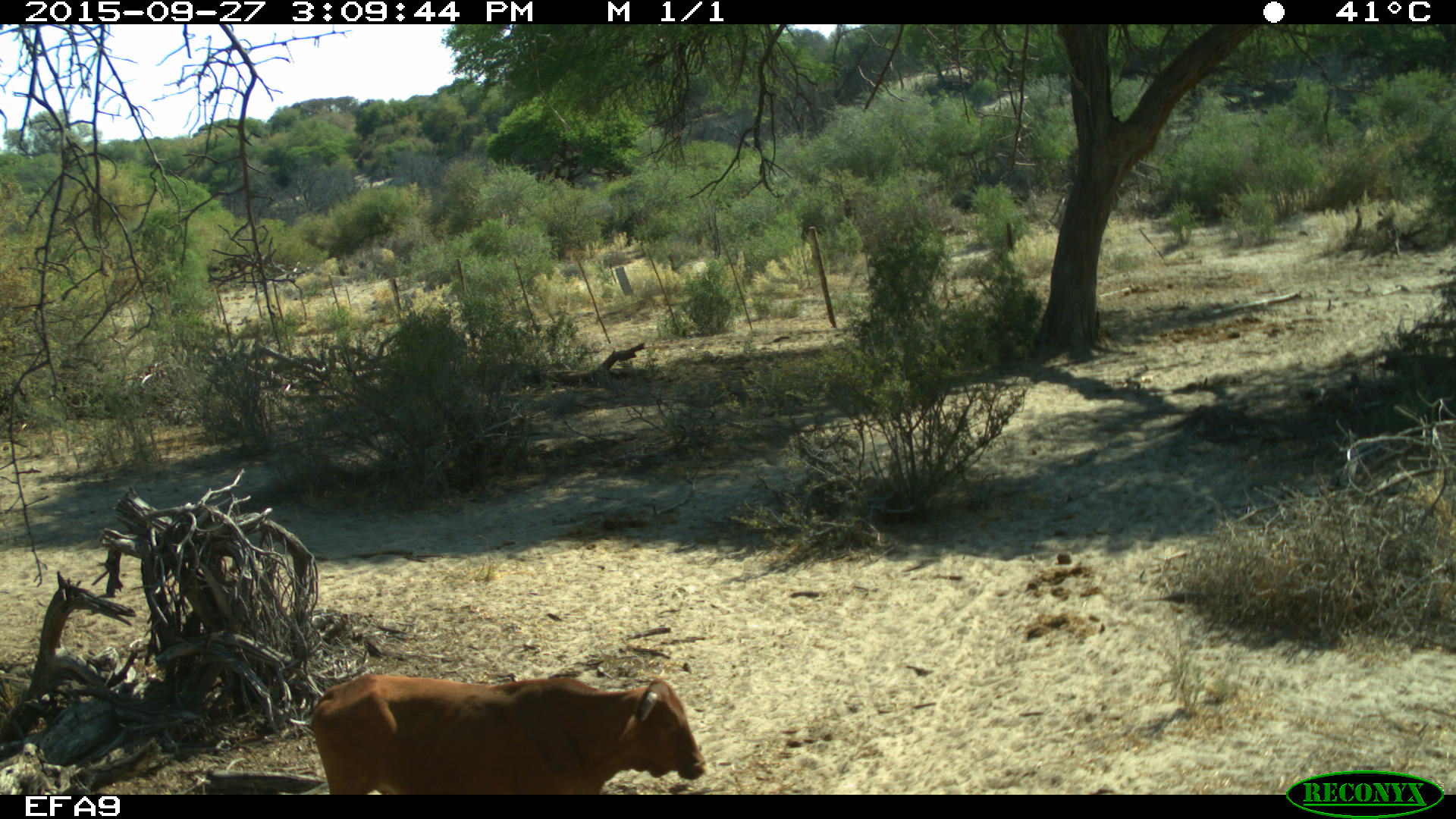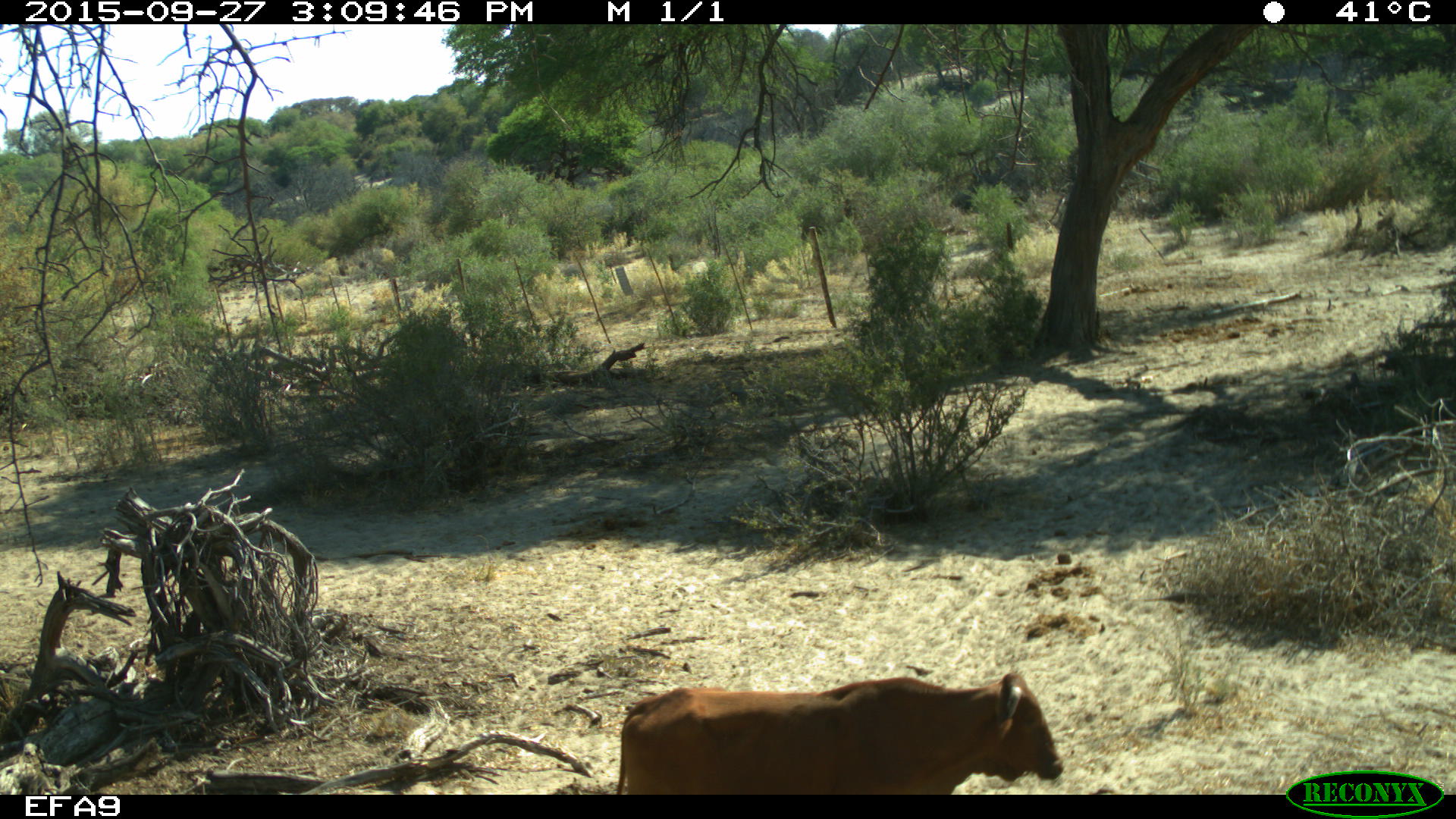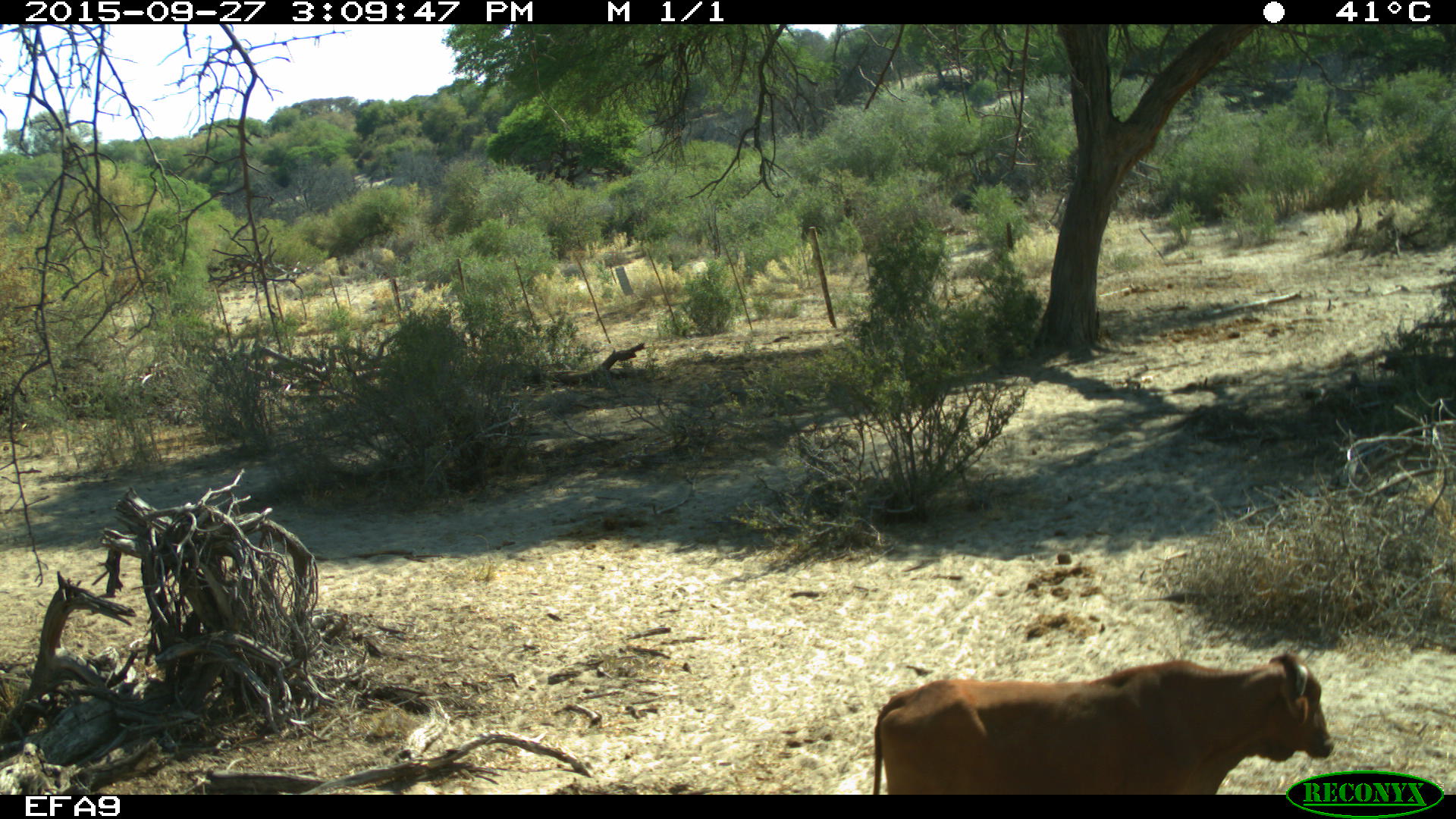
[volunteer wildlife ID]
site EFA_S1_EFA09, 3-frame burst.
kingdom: Animalia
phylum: Chordata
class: Mammalia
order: Artiodactyla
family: Bovidae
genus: Bos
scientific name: Bos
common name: cattle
Cattle (Bos), count 1. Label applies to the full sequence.